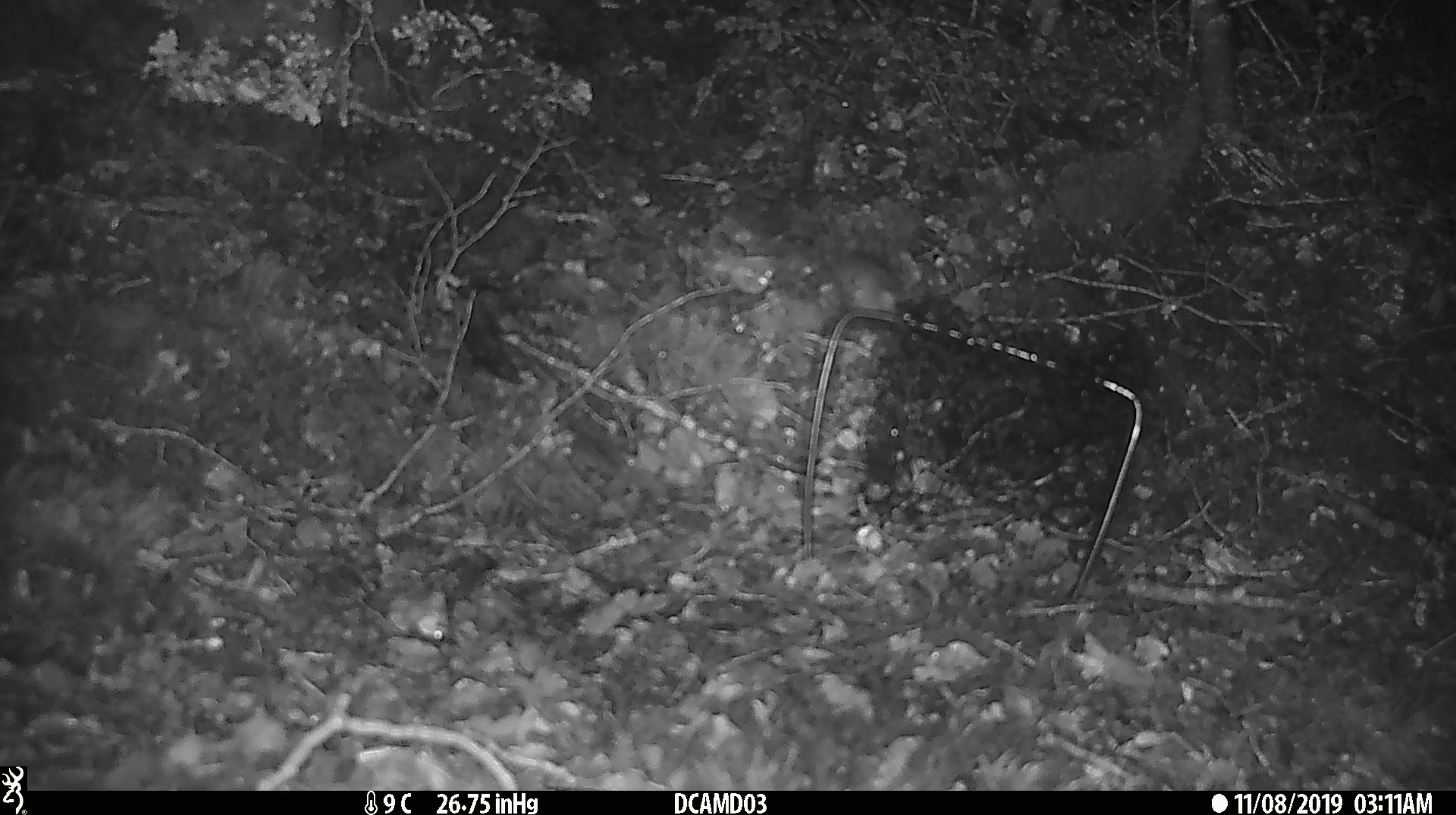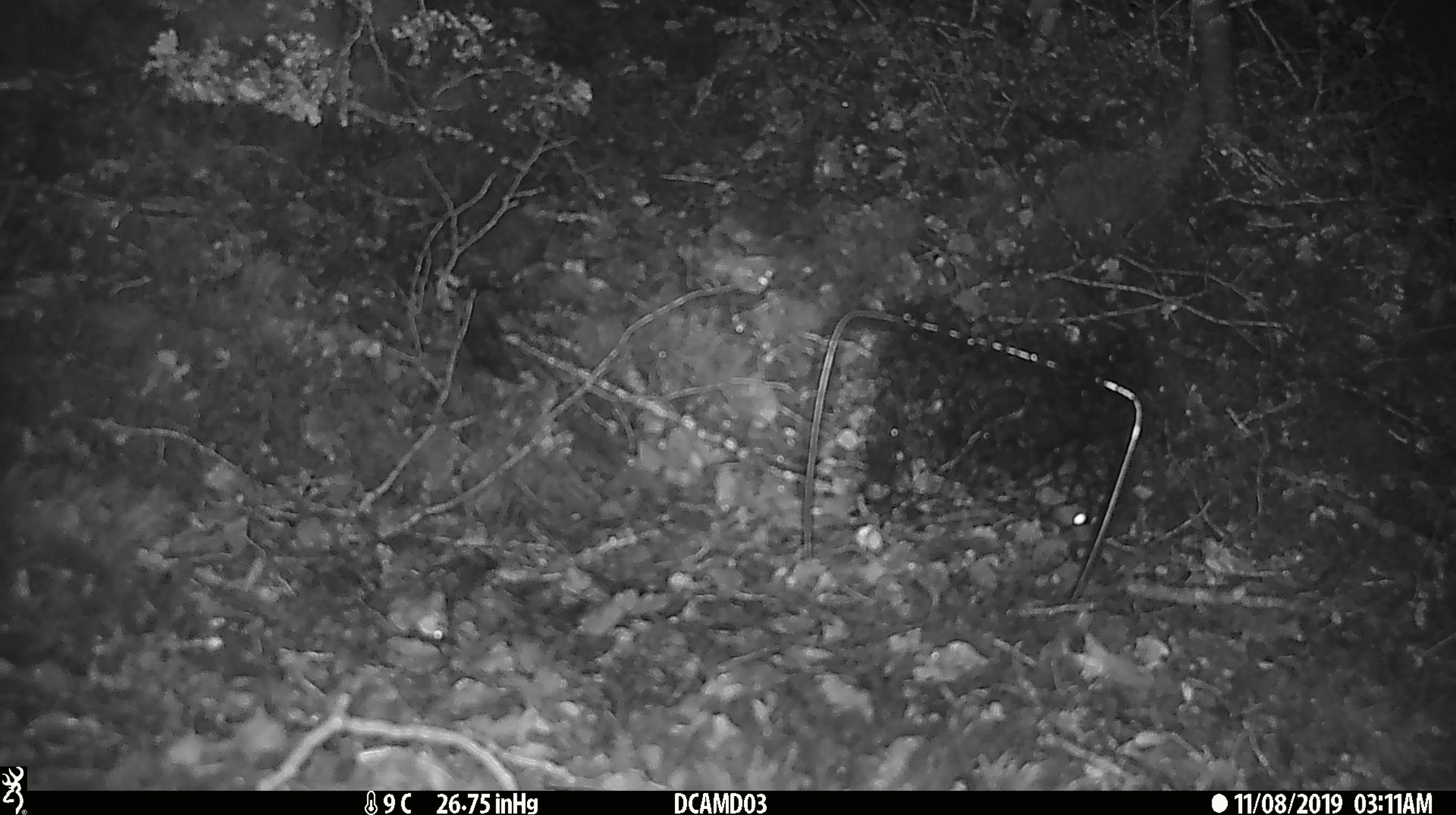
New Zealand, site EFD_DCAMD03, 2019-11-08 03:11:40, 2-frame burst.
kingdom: Animalia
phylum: Chordata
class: Mammalia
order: Rodentia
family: Muridae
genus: Mus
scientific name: Mus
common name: mouse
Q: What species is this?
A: Mouse (Mus).